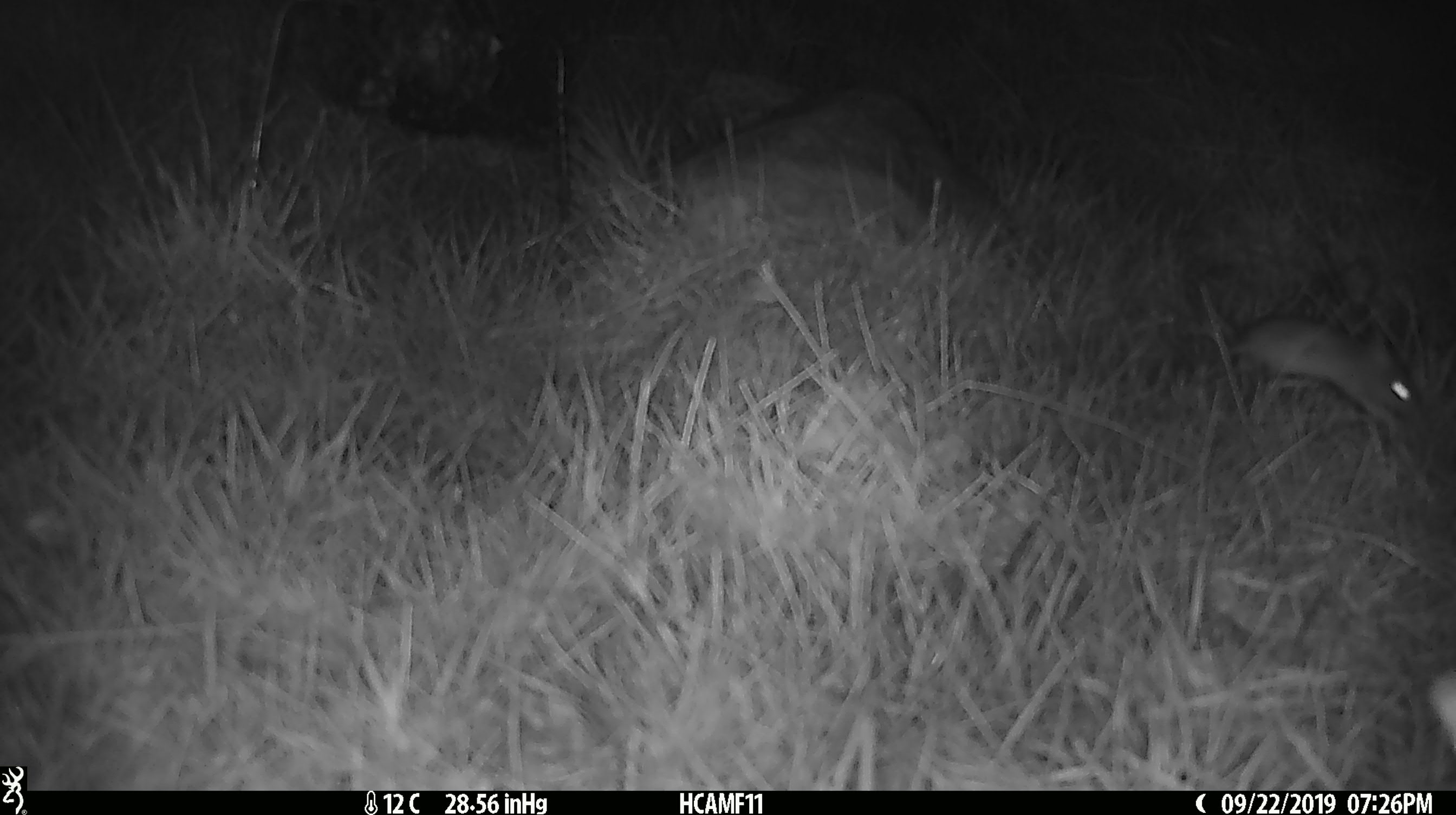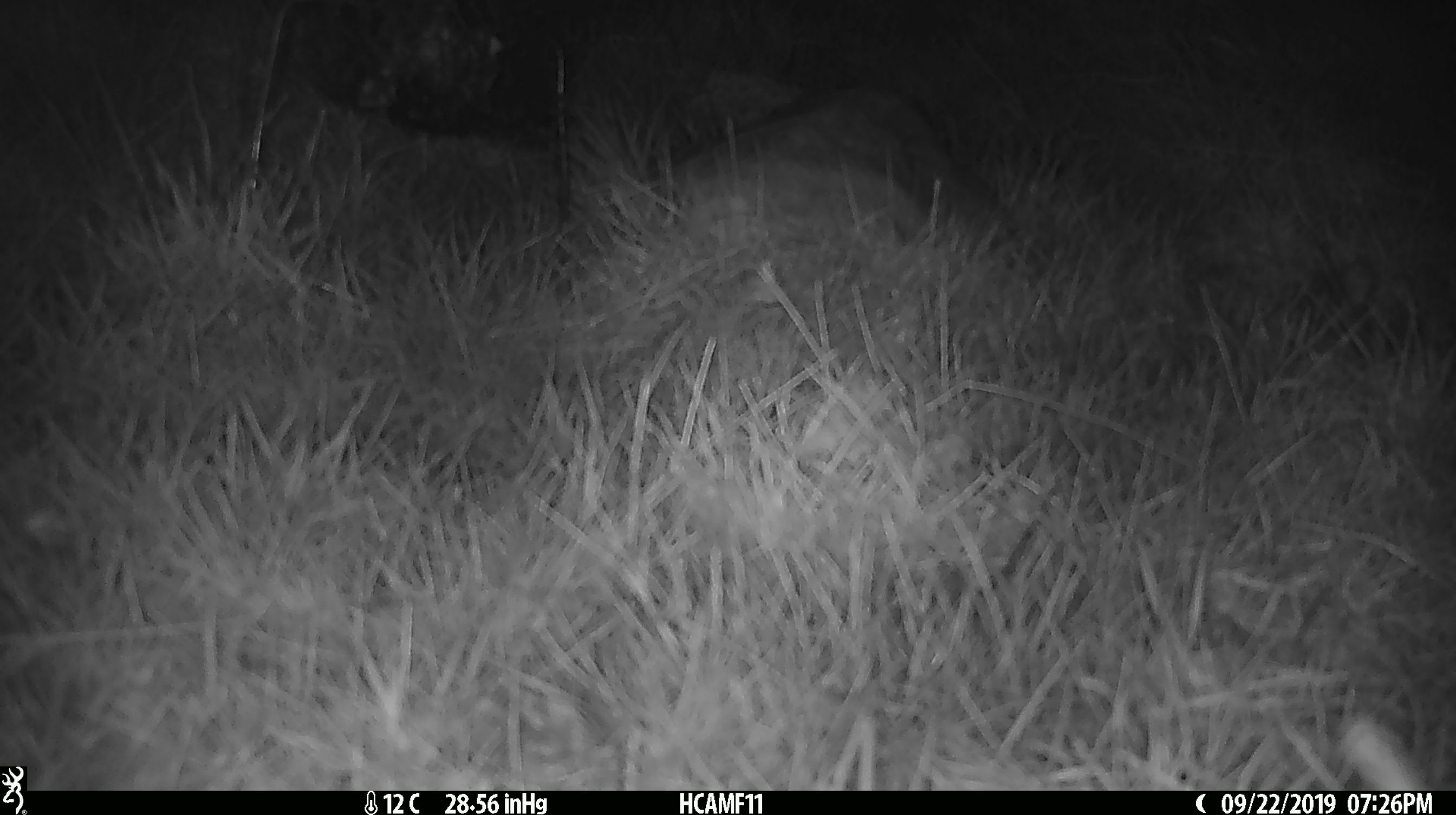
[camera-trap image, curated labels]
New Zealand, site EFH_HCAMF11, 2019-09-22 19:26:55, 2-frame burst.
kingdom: Animalia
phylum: Chordata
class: Mammalia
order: Rodentia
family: Muridae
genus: Mus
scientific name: Mus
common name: mouse